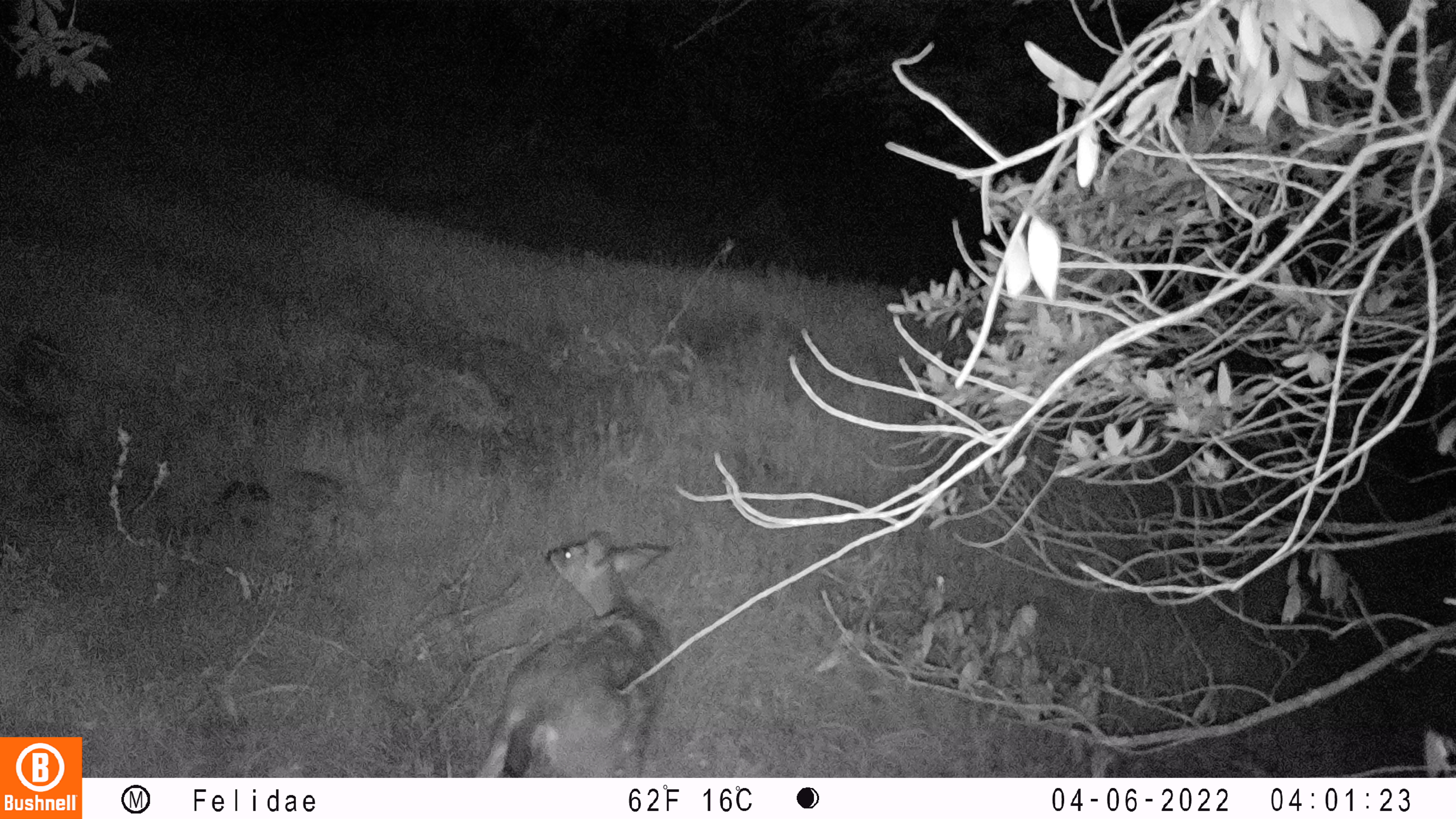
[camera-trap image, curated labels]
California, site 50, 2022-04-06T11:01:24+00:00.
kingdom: Animalia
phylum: Chordata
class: Mammalia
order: Artiodactyla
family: Cervidae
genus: Odocoileus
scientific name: Odocoileus hemionus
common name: mule deer